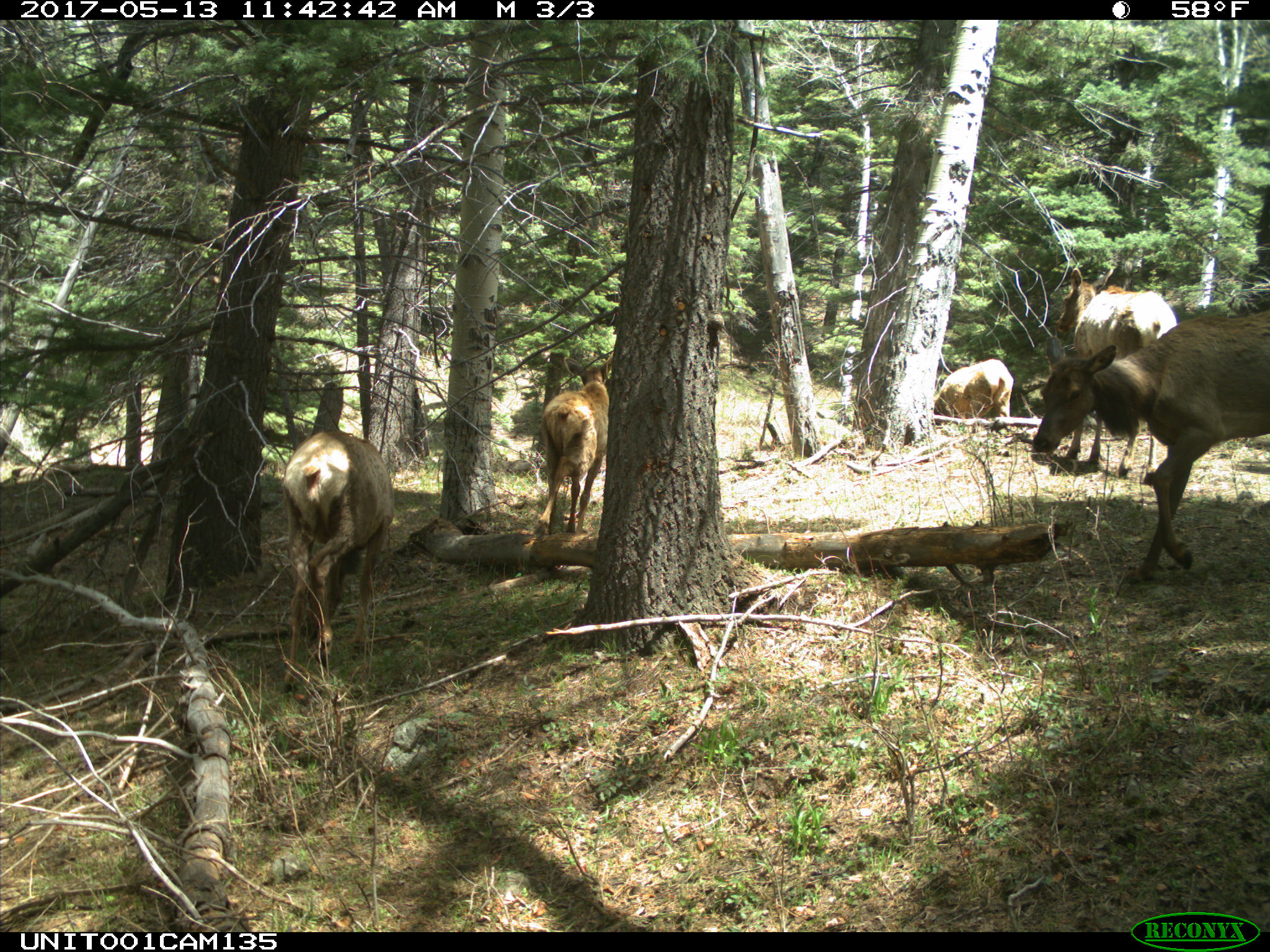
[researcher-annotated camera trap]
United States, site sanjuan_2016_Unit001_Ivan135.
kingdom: Animalia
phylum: Chordata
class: Mammalia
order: Artiodactyla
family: Cervidae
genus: Cervus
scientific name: Cervus elaphus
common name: red deer